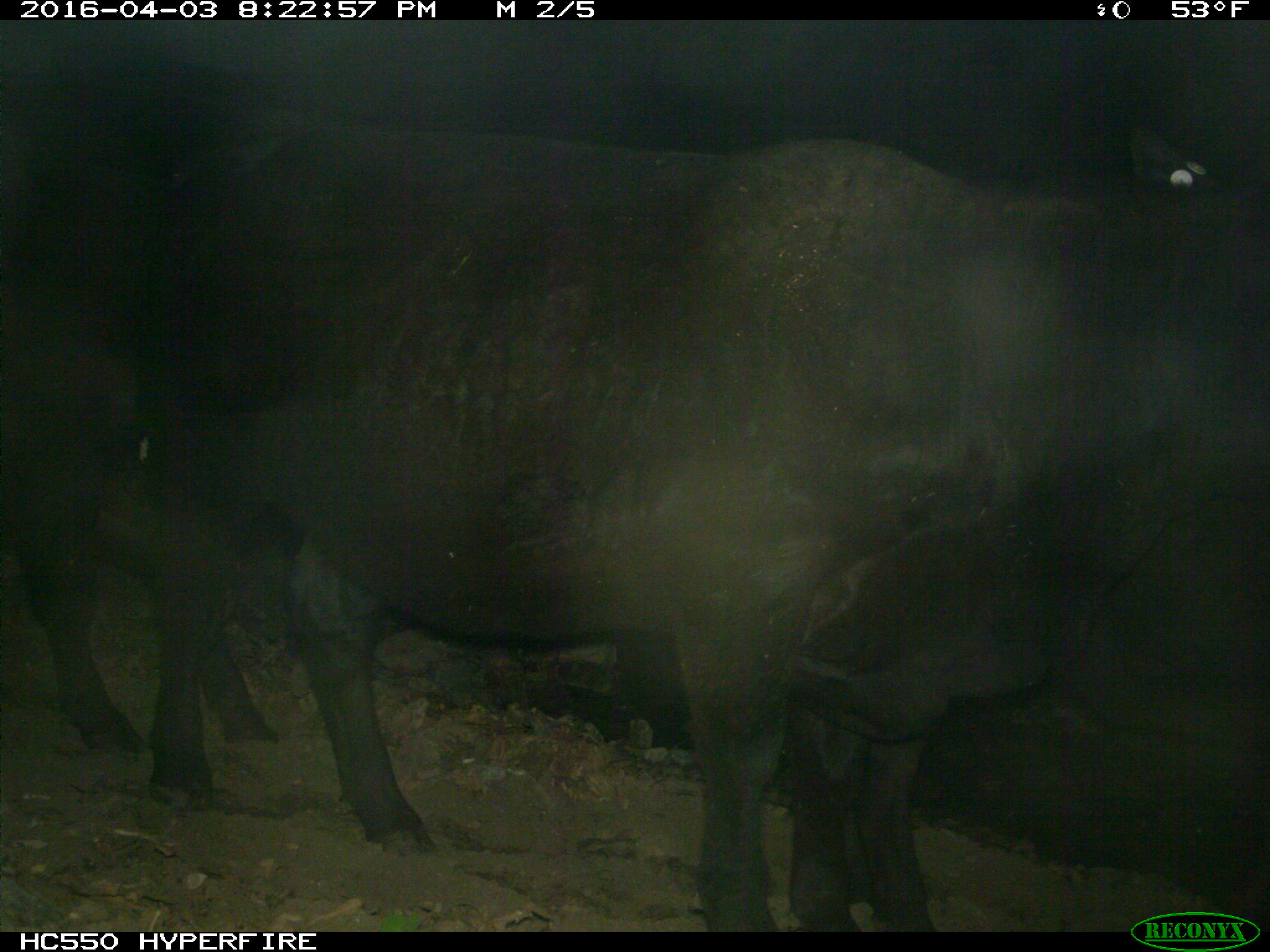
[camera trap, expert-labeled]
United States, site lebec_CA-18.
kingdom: Animalia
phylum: Chordata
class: Mammalia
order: Artiodactyla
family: Bovidae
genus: Bos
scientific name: Bos taurus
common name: domestic cow